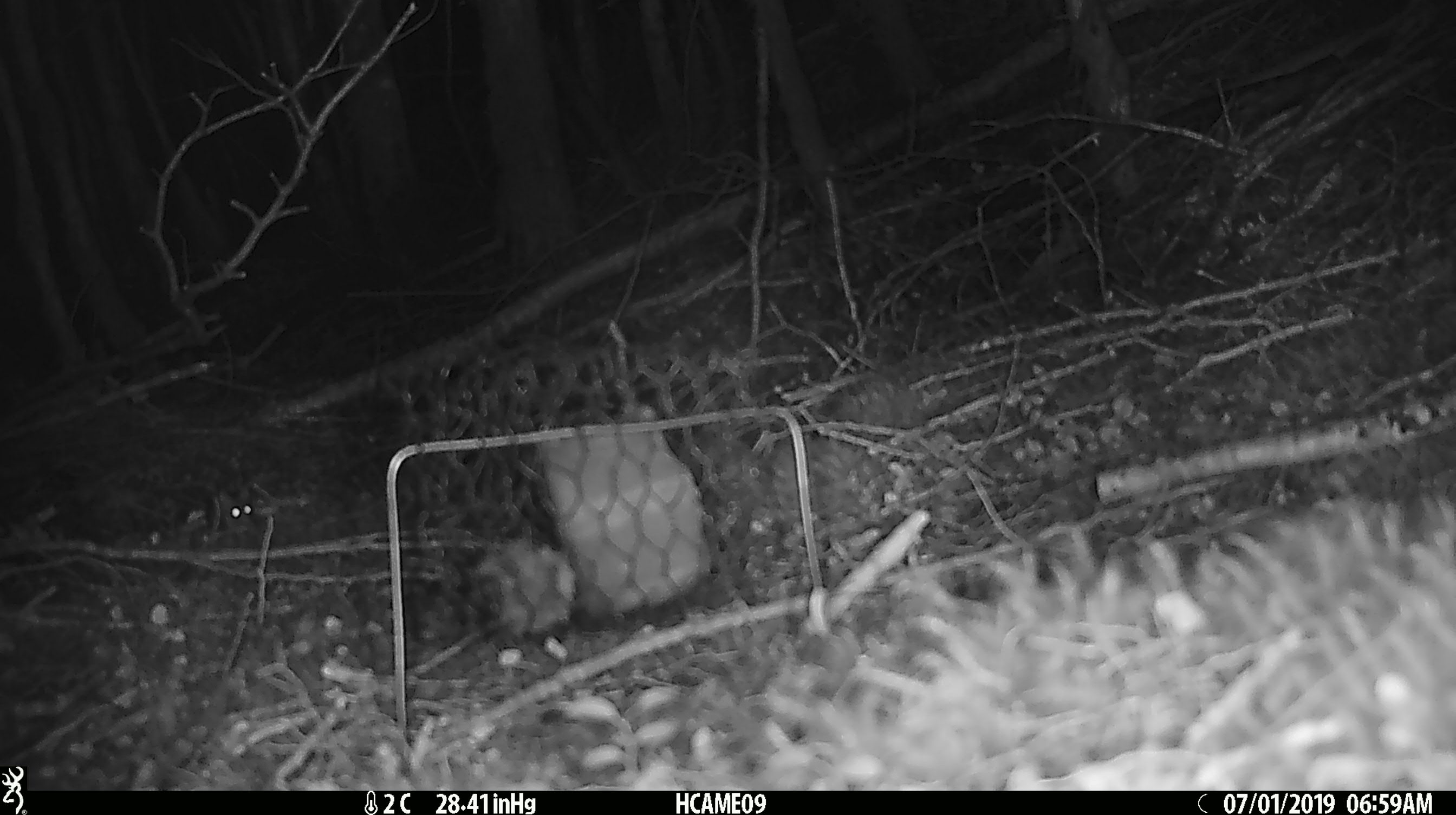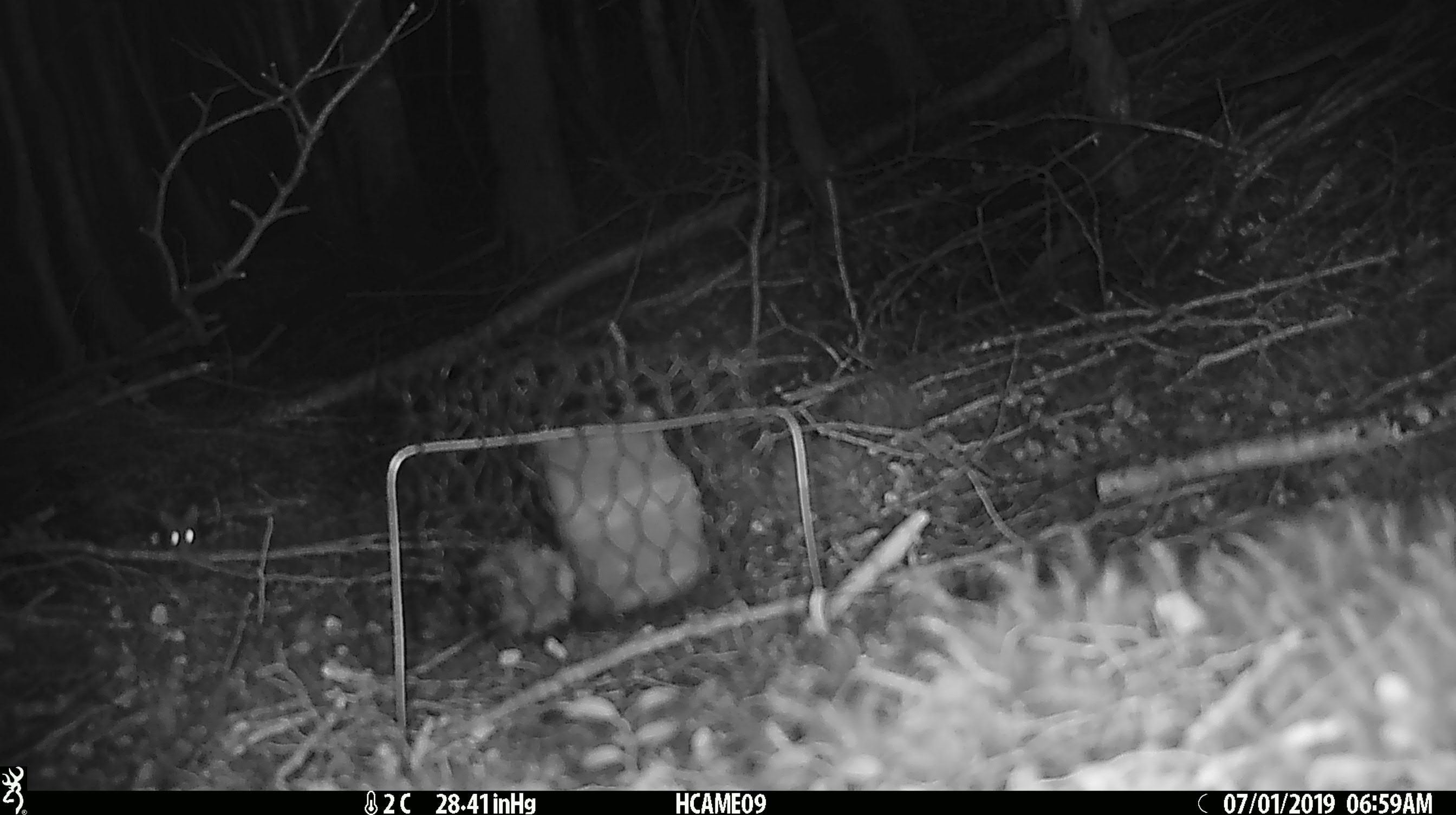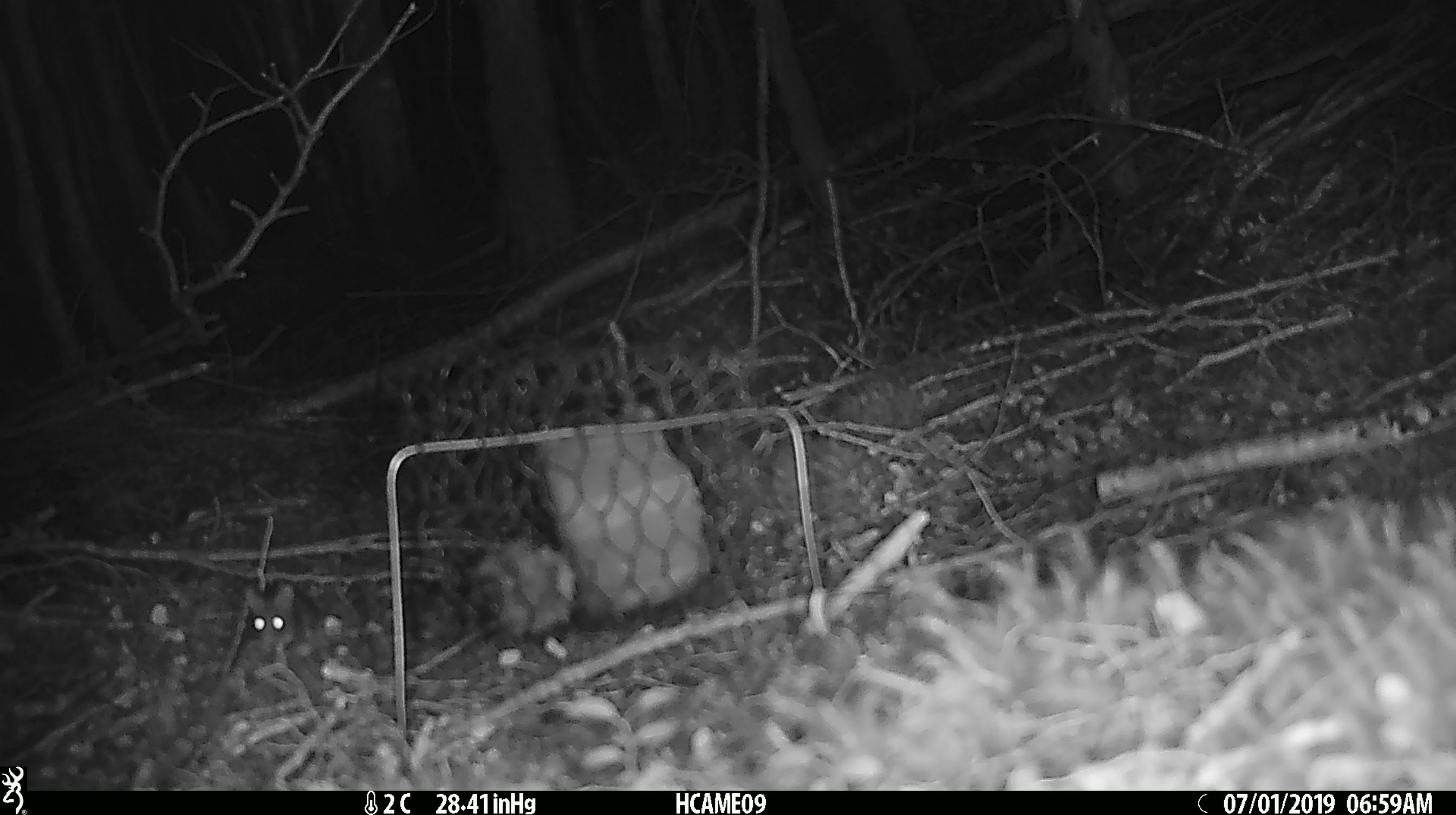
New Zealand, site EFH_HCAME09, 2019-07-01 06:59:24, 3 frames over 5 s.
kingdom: Animalia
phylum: Chordata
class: Mammalia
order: Rodentia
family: Muridae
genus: Mus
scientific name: Mus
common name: mouse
Mouse (Mus).